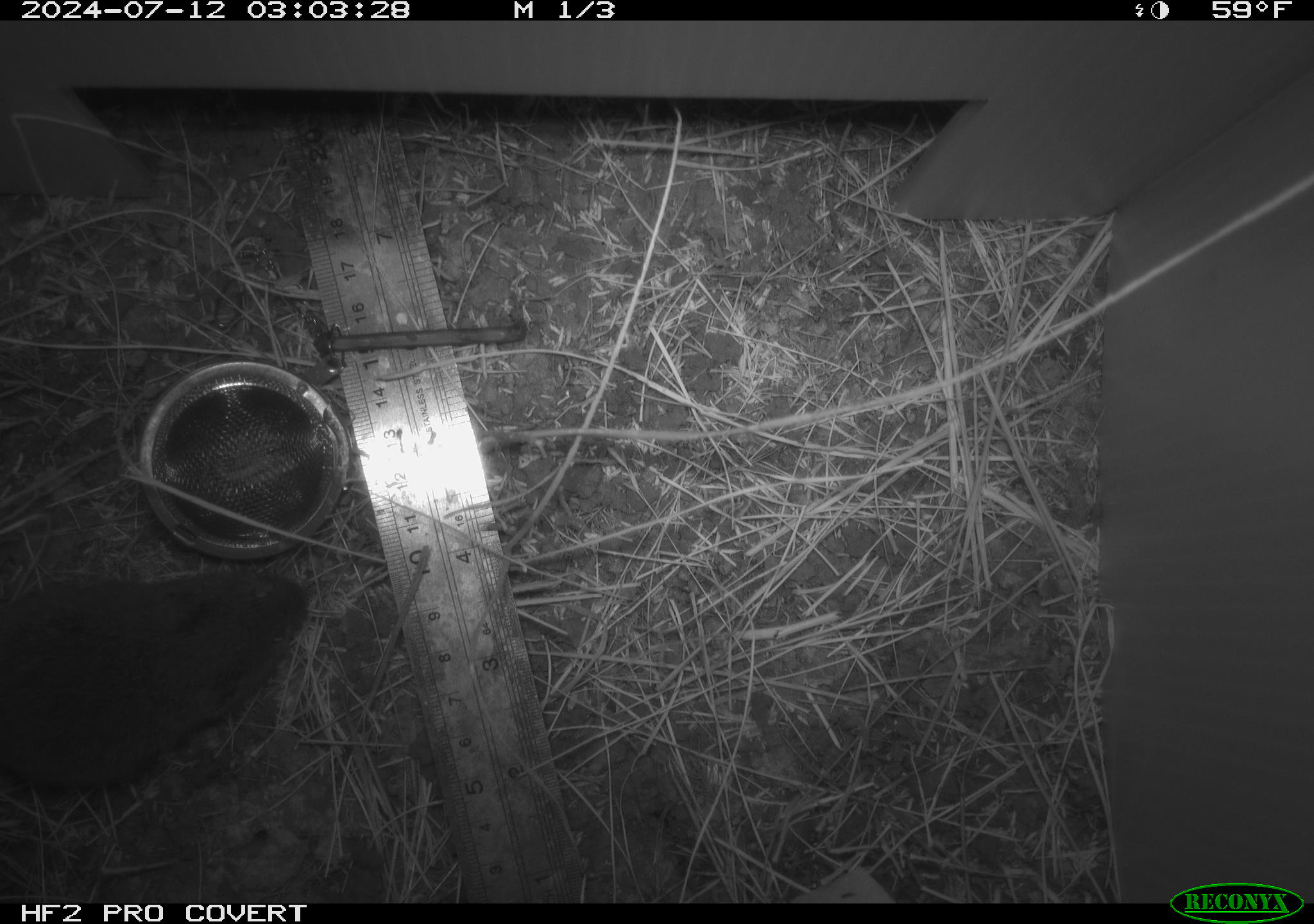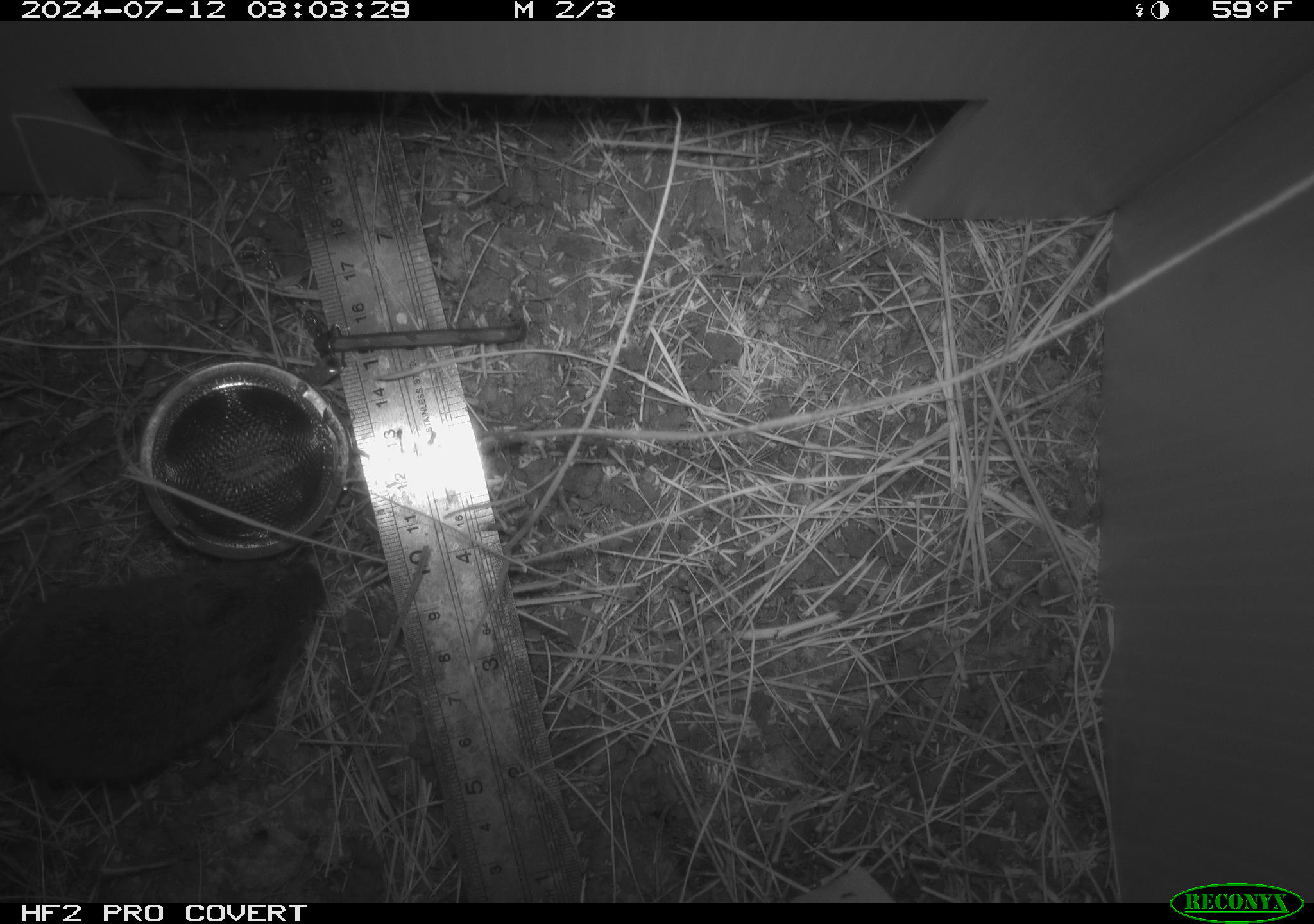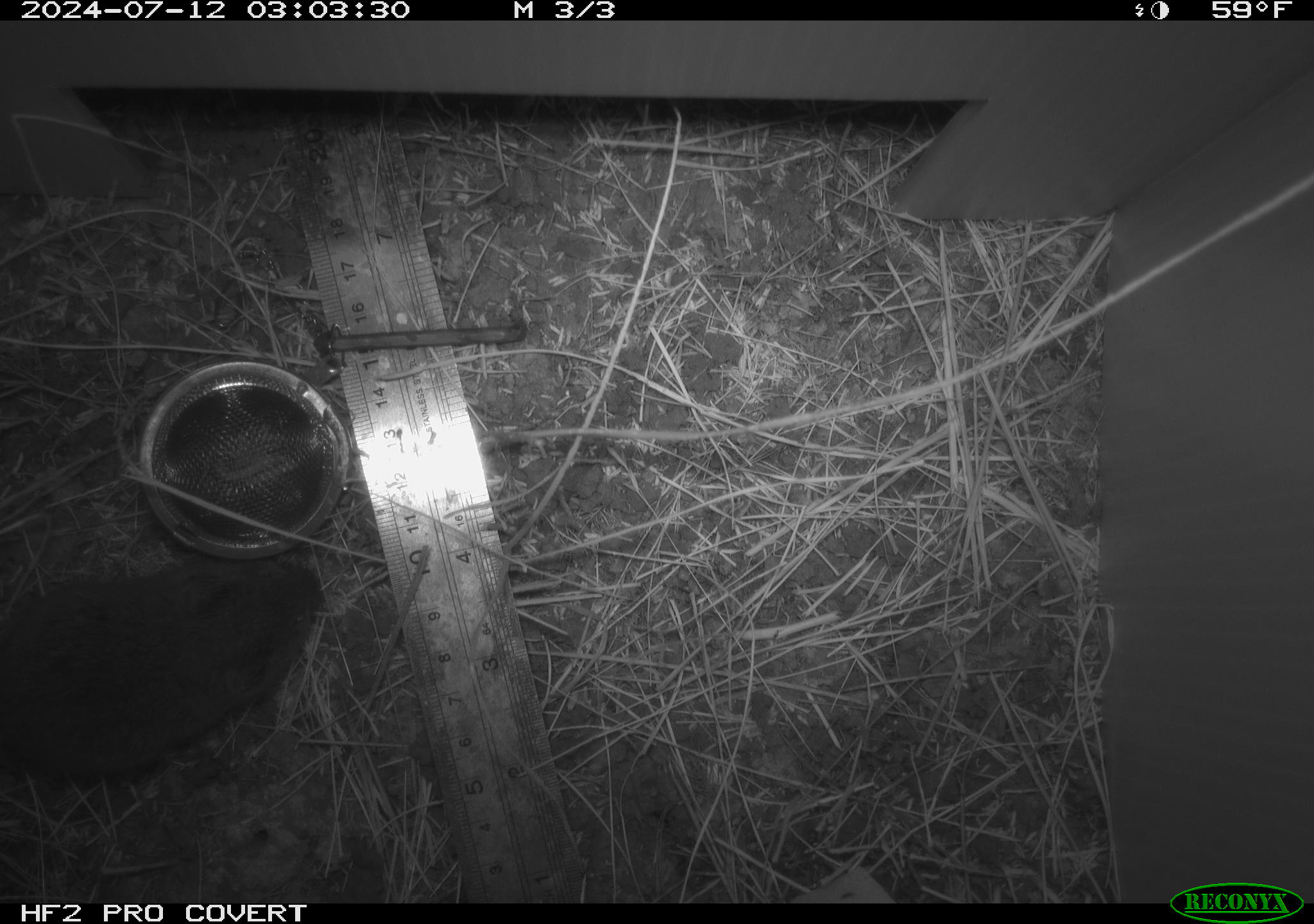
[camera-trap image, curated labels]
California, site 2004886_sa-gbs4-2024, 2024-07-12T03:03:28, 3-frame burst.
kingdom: Animalia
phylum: Chordata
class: Mammalia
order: Rodentia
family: Cricetidae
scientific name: Arvicolinae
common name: voles, lemmings, and muskrats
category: arvicolinae subfamily